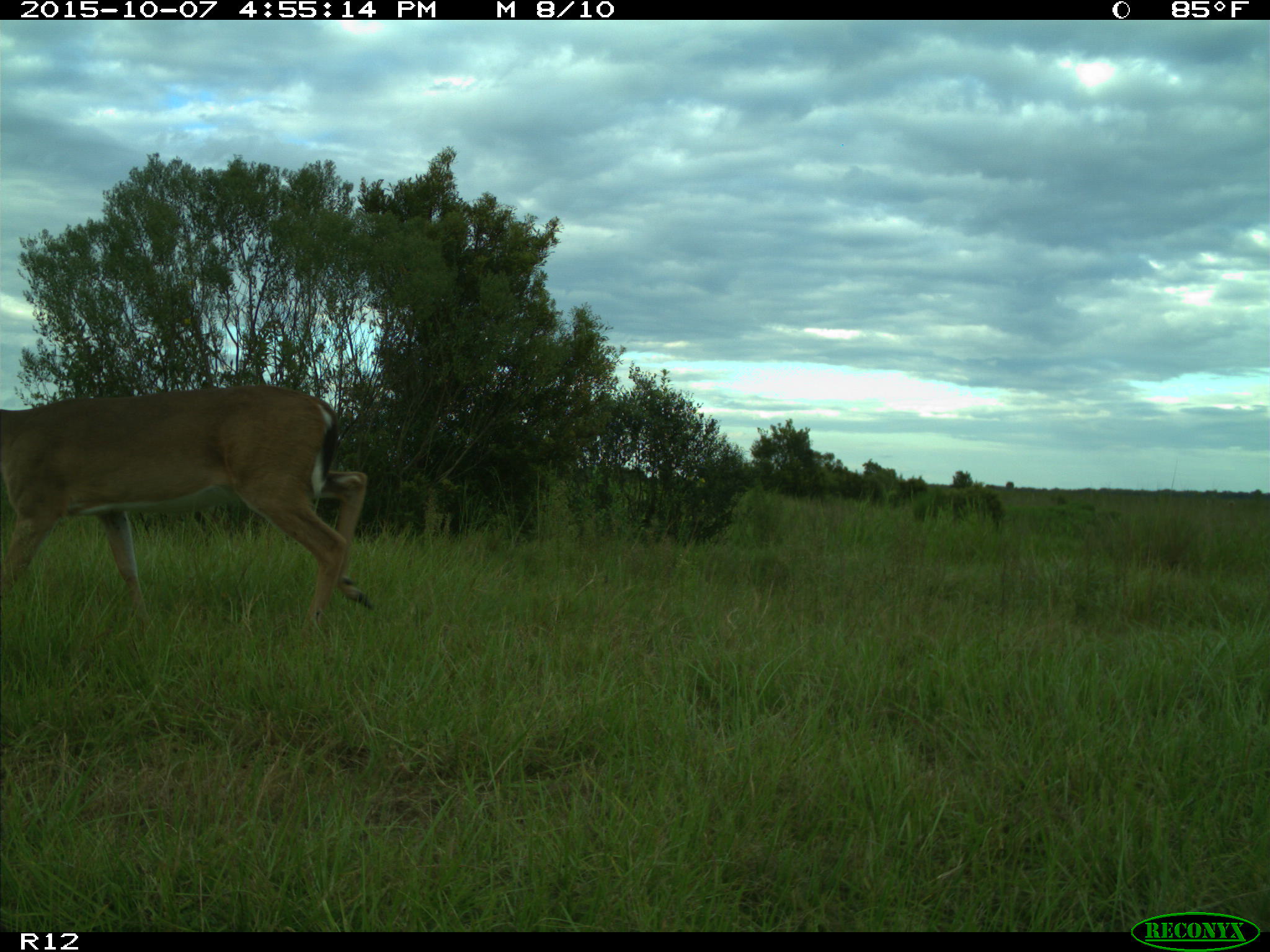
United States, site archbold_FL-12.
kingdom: Animalia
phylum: Chordata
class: Mammalia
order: Artiodactyla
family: Cervidae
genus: Odocoileus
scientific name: Odocoileus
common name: deer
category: unidentified deer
Unidentified deer (deer) (Odocoileus).